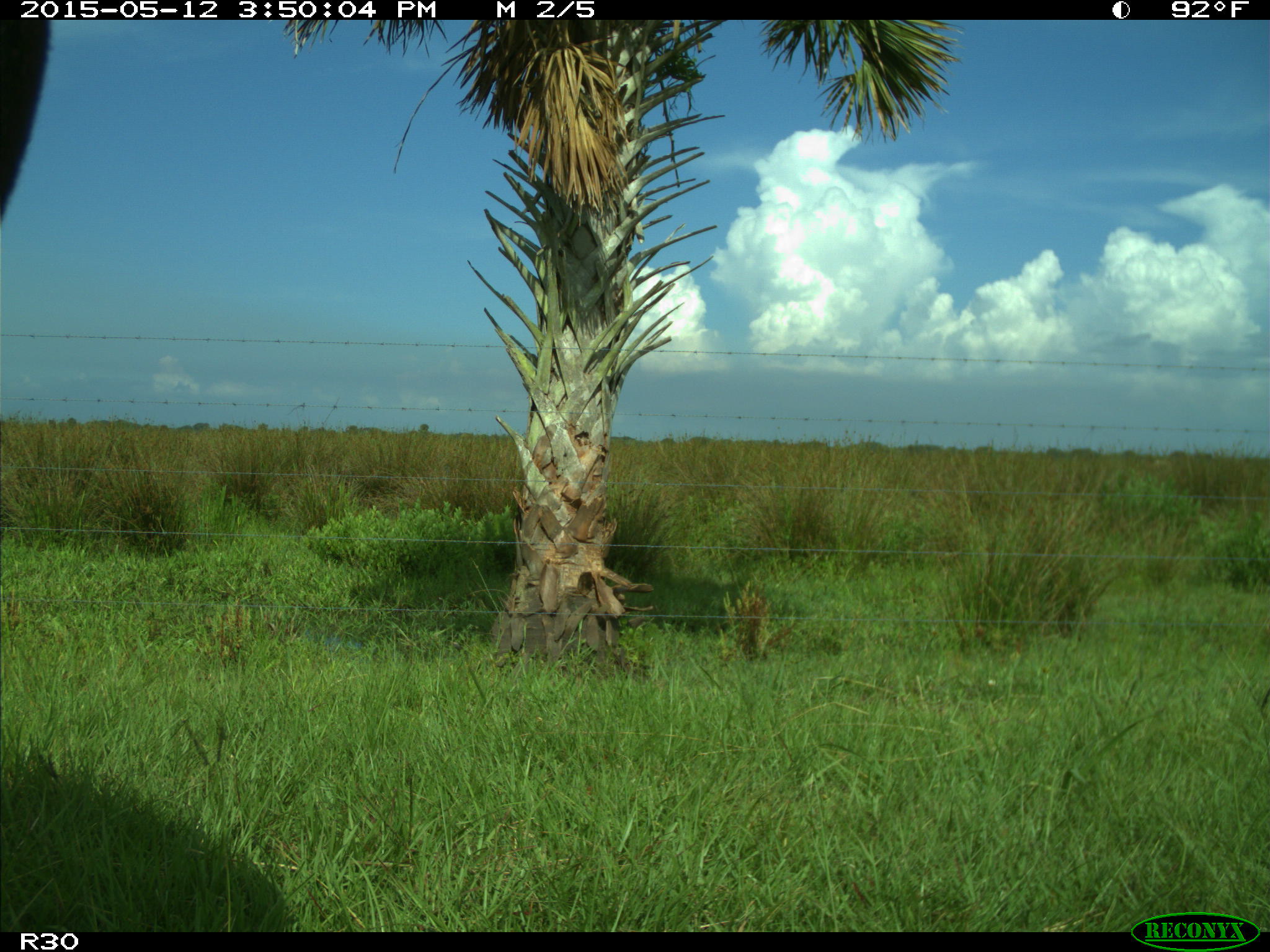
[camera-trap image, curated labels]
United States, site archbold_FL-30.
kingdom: Animalia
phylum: Chordata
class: Mammalia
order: Artiodactyla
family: Bovidae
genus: Bos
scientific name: Bos taurus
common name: domestic cow